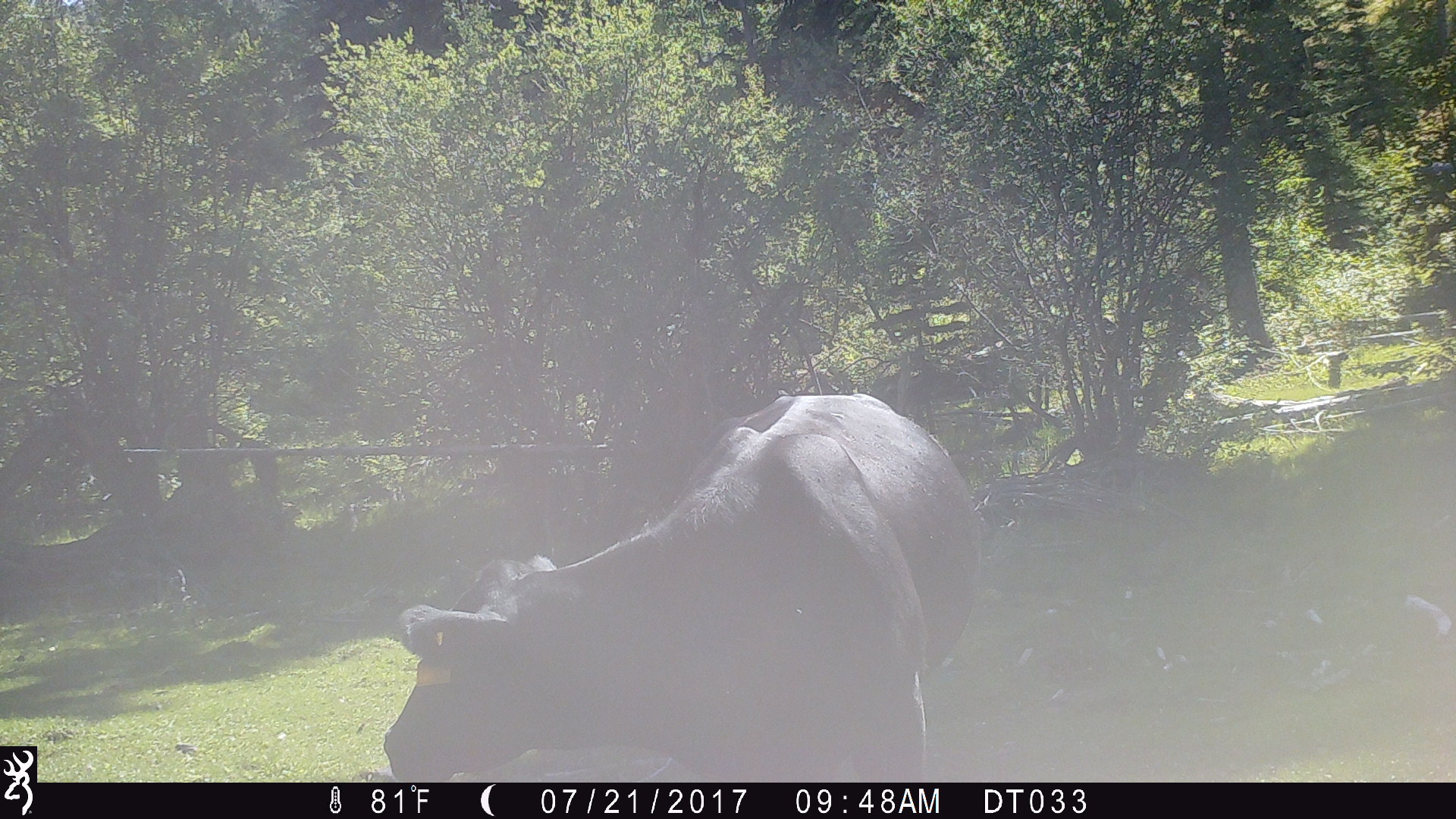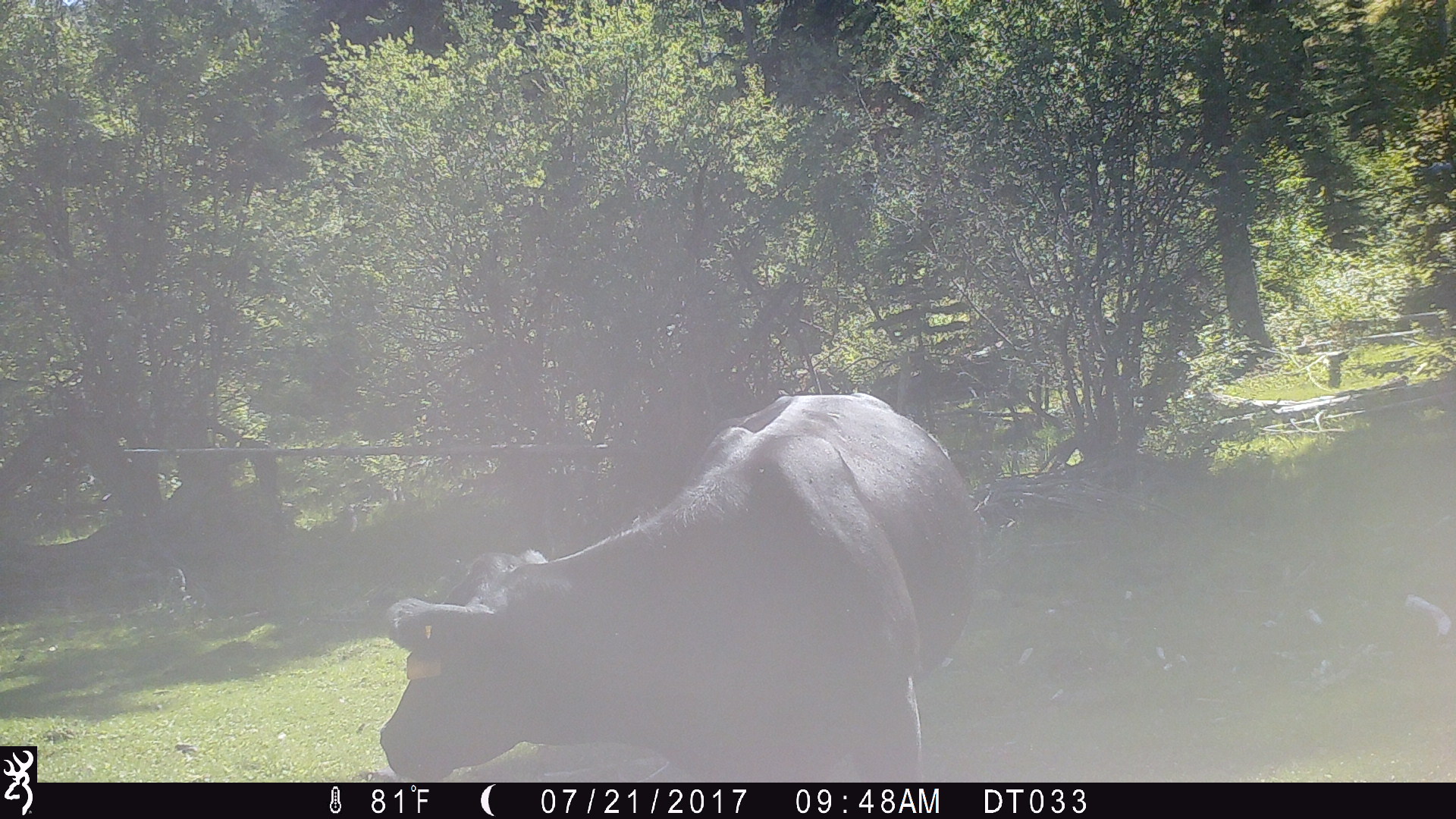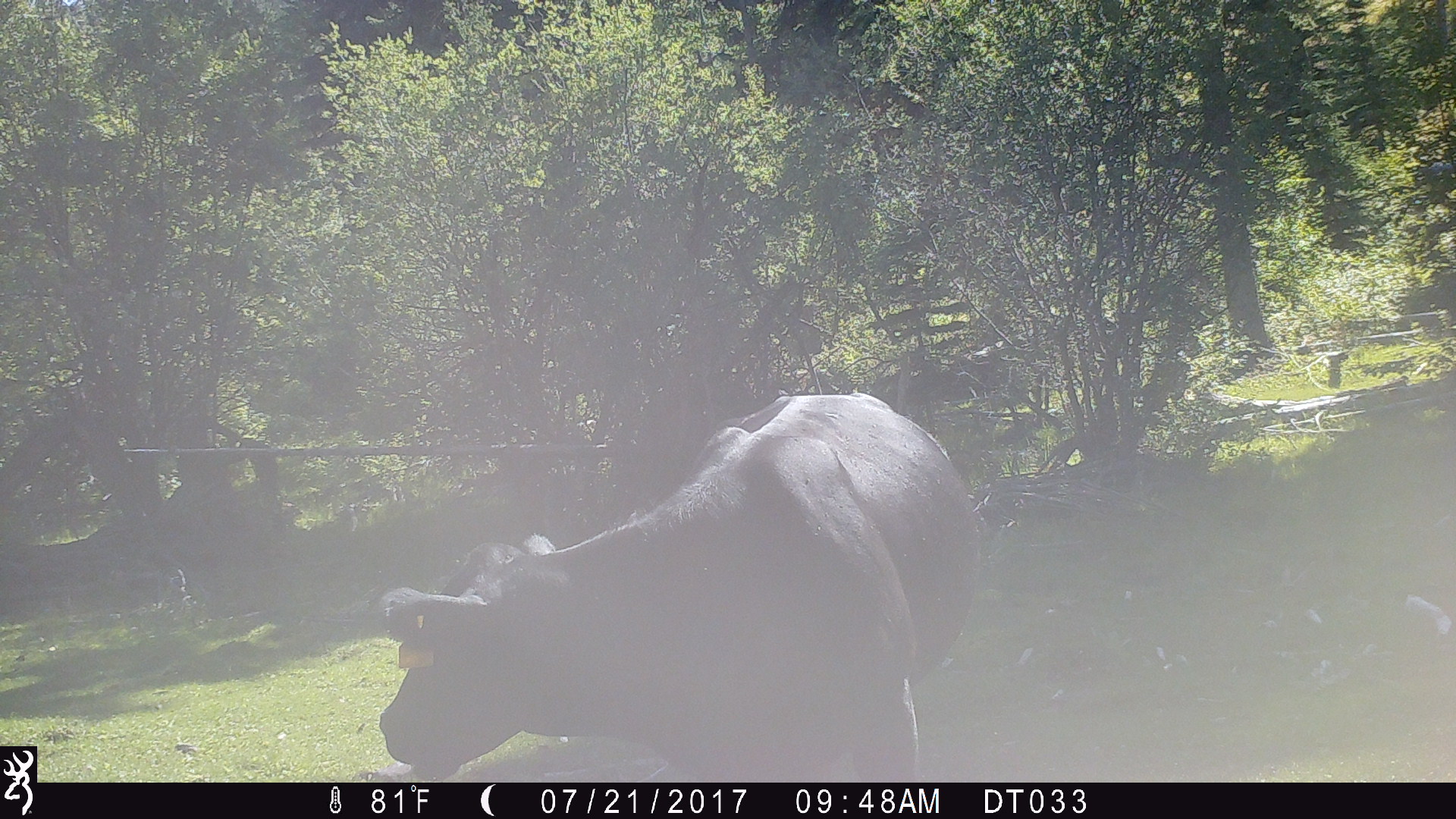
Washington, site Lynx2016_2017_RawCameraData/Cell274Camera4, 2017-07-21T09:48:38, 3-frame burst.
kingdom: Animalia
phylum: Chordata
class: Mammalia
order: Artiodactyla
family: Bovidae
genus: Bos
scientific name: Bos taurus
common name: domestic cattle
Domestic cattle (Bos taurus). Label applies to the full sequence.